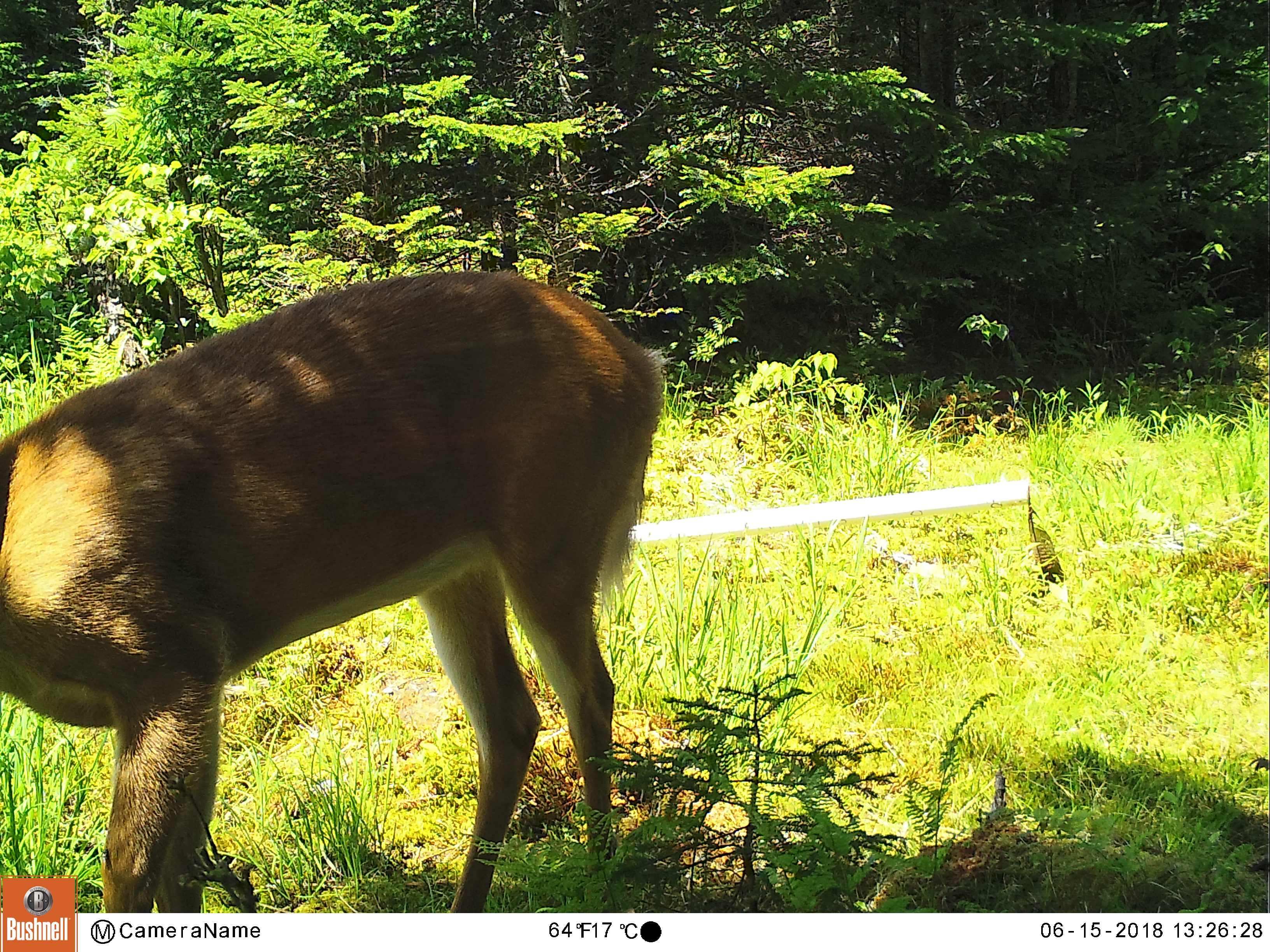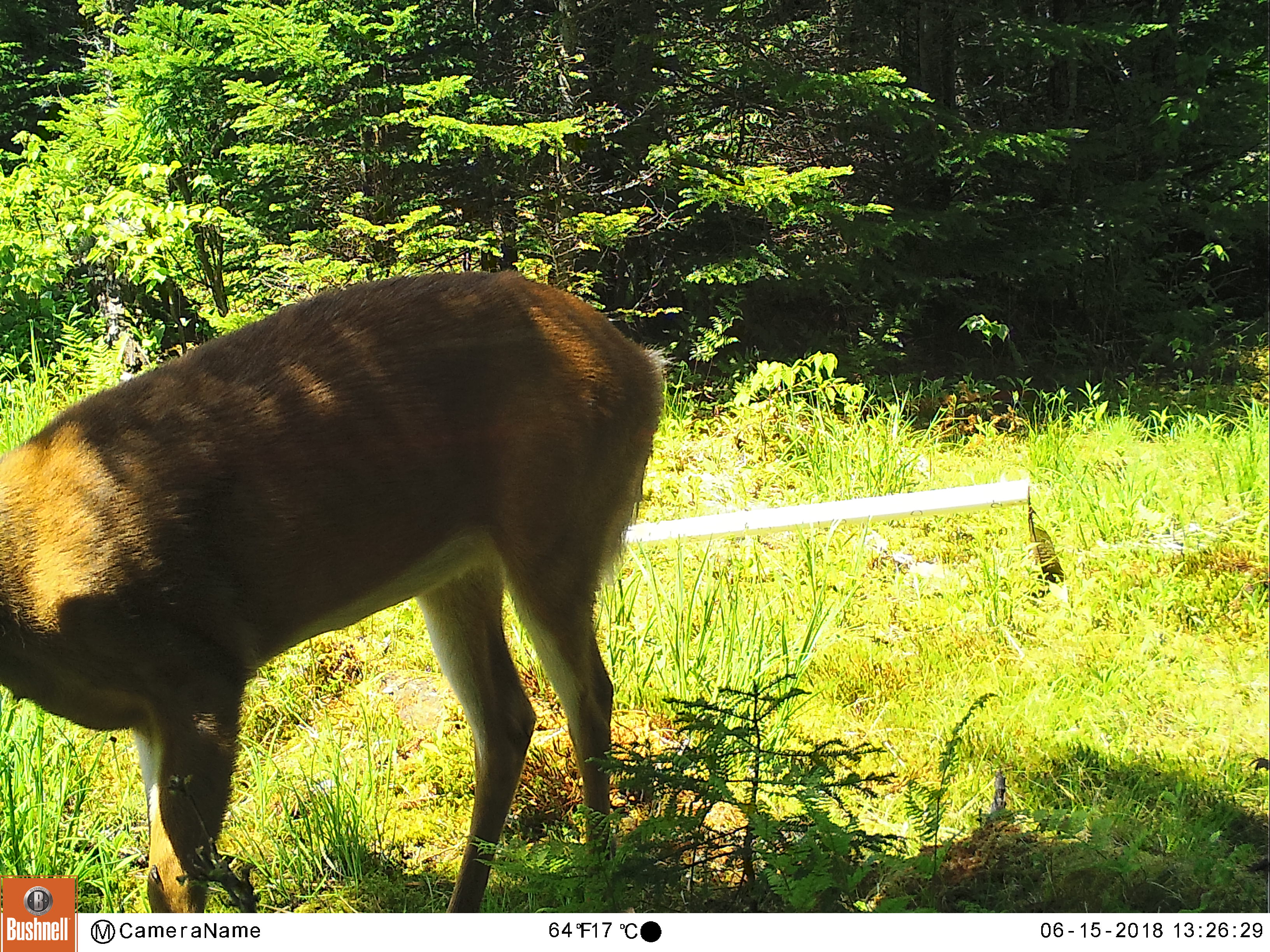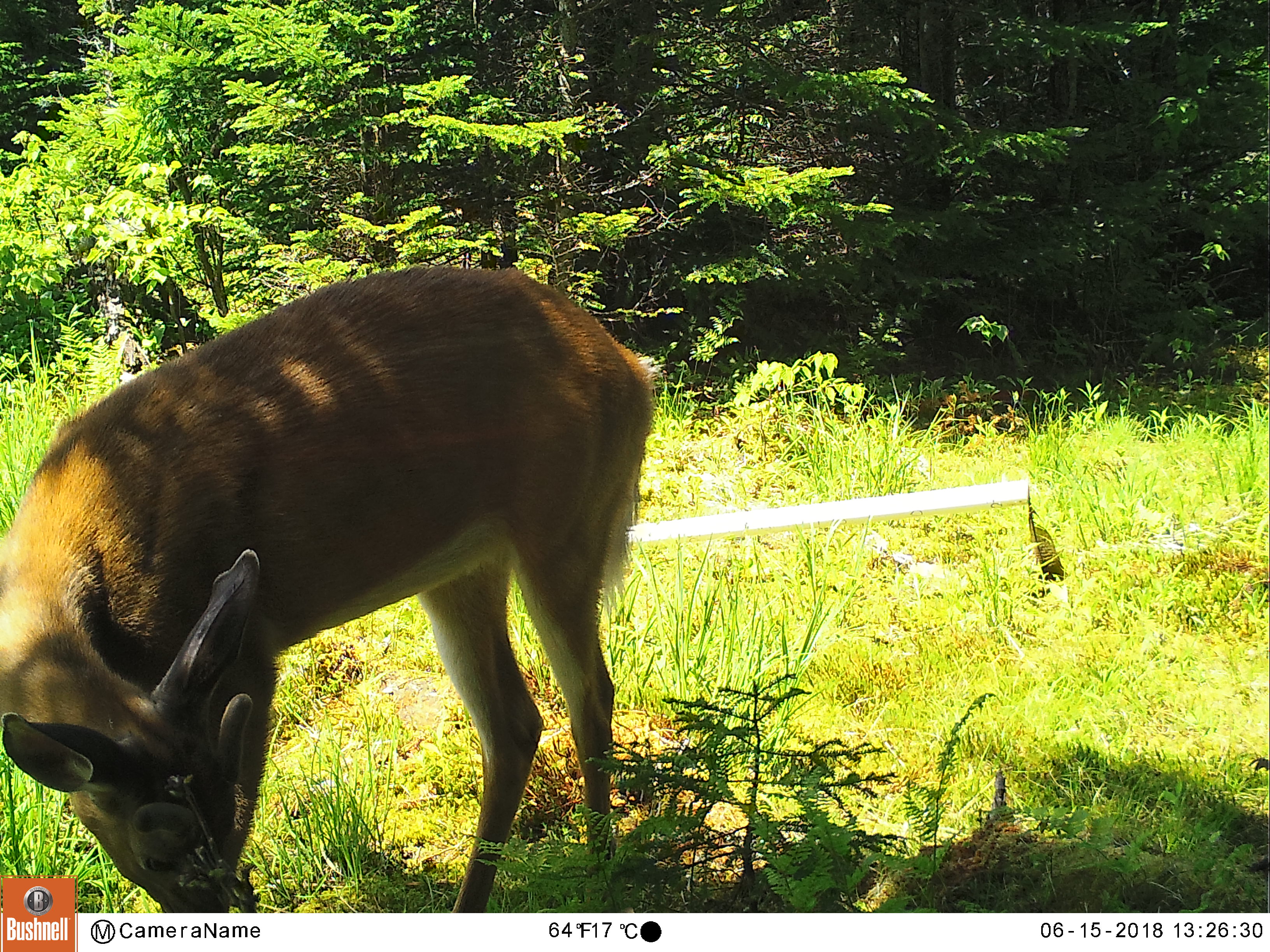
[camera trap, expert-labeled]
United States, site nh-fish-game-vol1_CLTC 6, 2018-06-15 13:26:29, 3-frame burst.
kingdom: Animalia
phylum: Chordata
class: Mammalia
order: Artiodactyla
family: Cervidae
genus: Odocoileus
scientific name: Odocoileus virginianus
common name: white-tailed deer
White-tailed deer (Odocoileus virginianus).